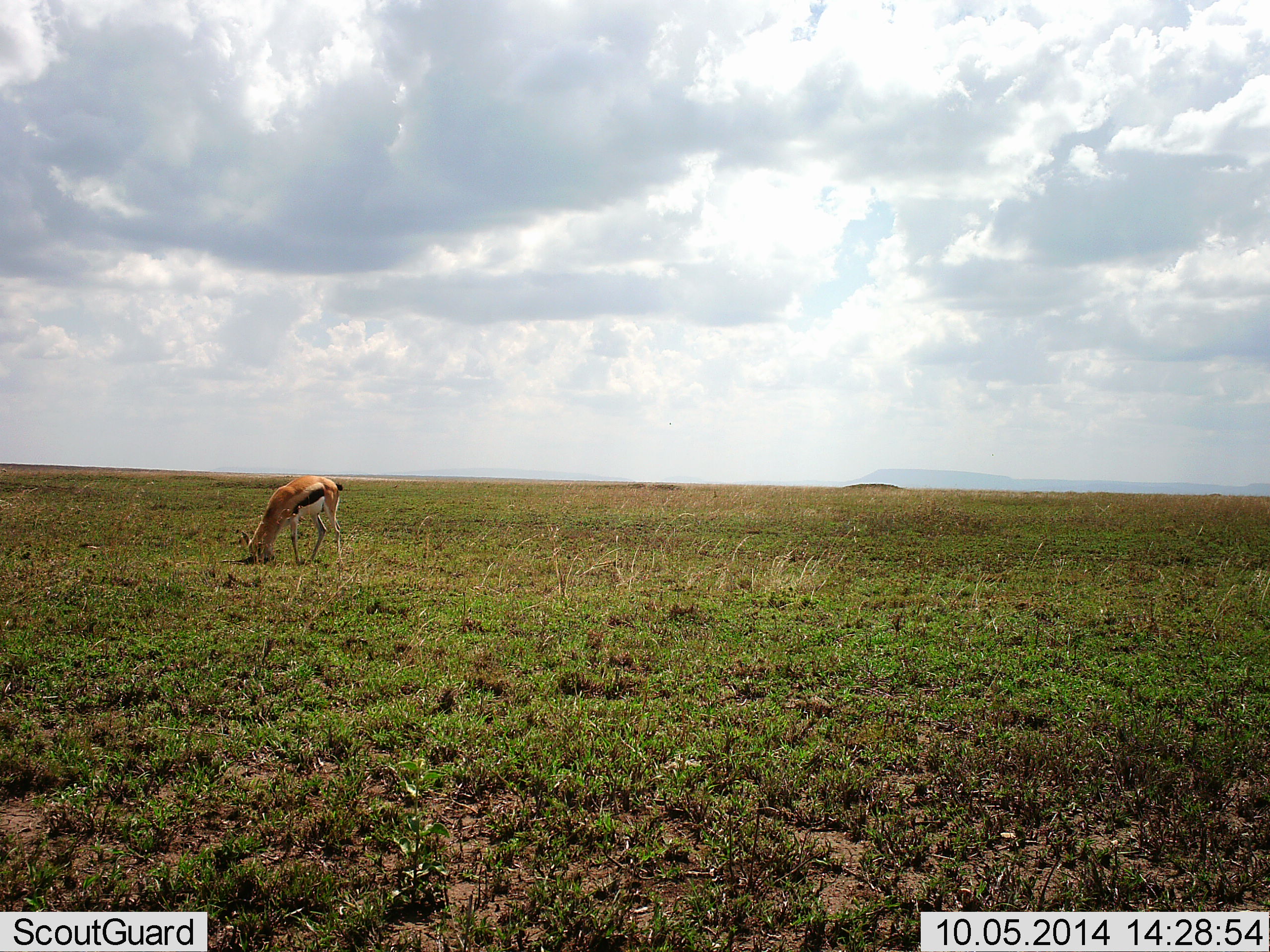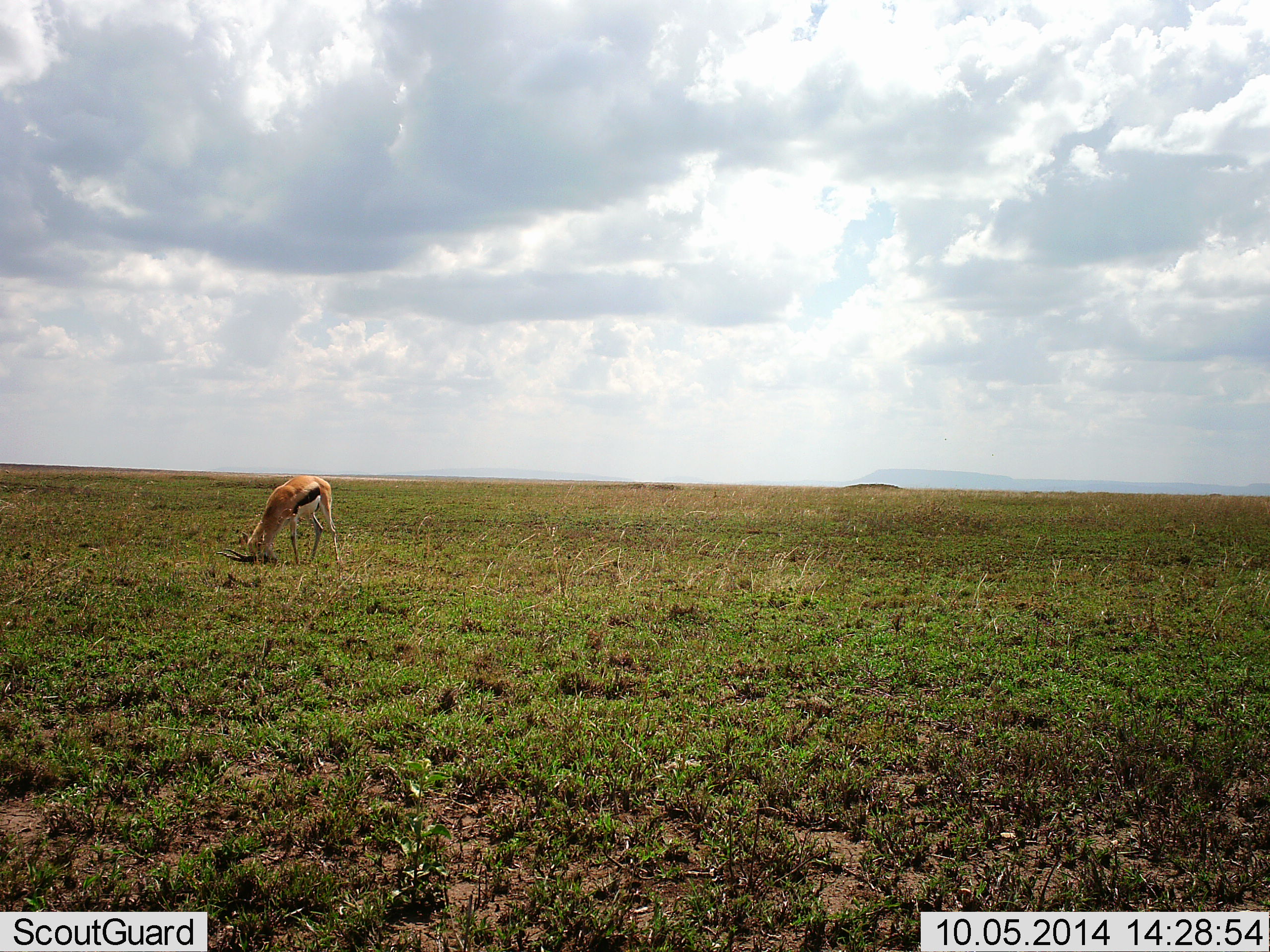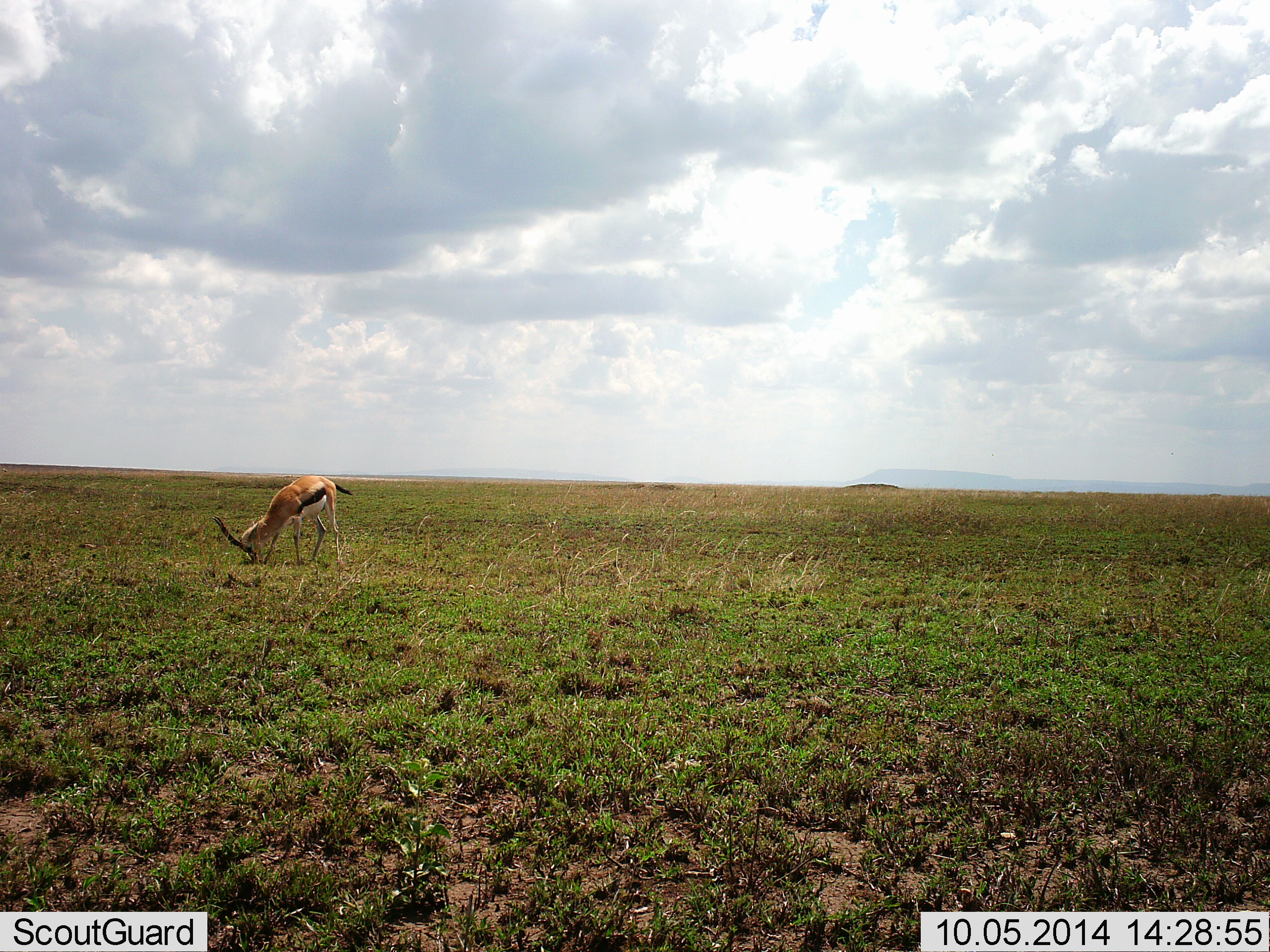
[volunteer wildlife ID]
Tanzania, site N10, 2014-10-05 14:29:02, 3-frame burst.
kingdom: Animalia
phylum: Chordata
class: Mammalia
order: Artiodactyla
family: Bovidae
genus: Eudorcas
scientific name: Eudorcas thomsonii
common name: thomson's gazelle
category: gazellethomsons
Gazellethomsons (thomson's gazelle) (Eudorcas thomsonii), count 1. Behavior (volunteer vote fractions): standing 30%, resting 0%, moving 10%, interacting 10%. Young present (vote fraction): 0%. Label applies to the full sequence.